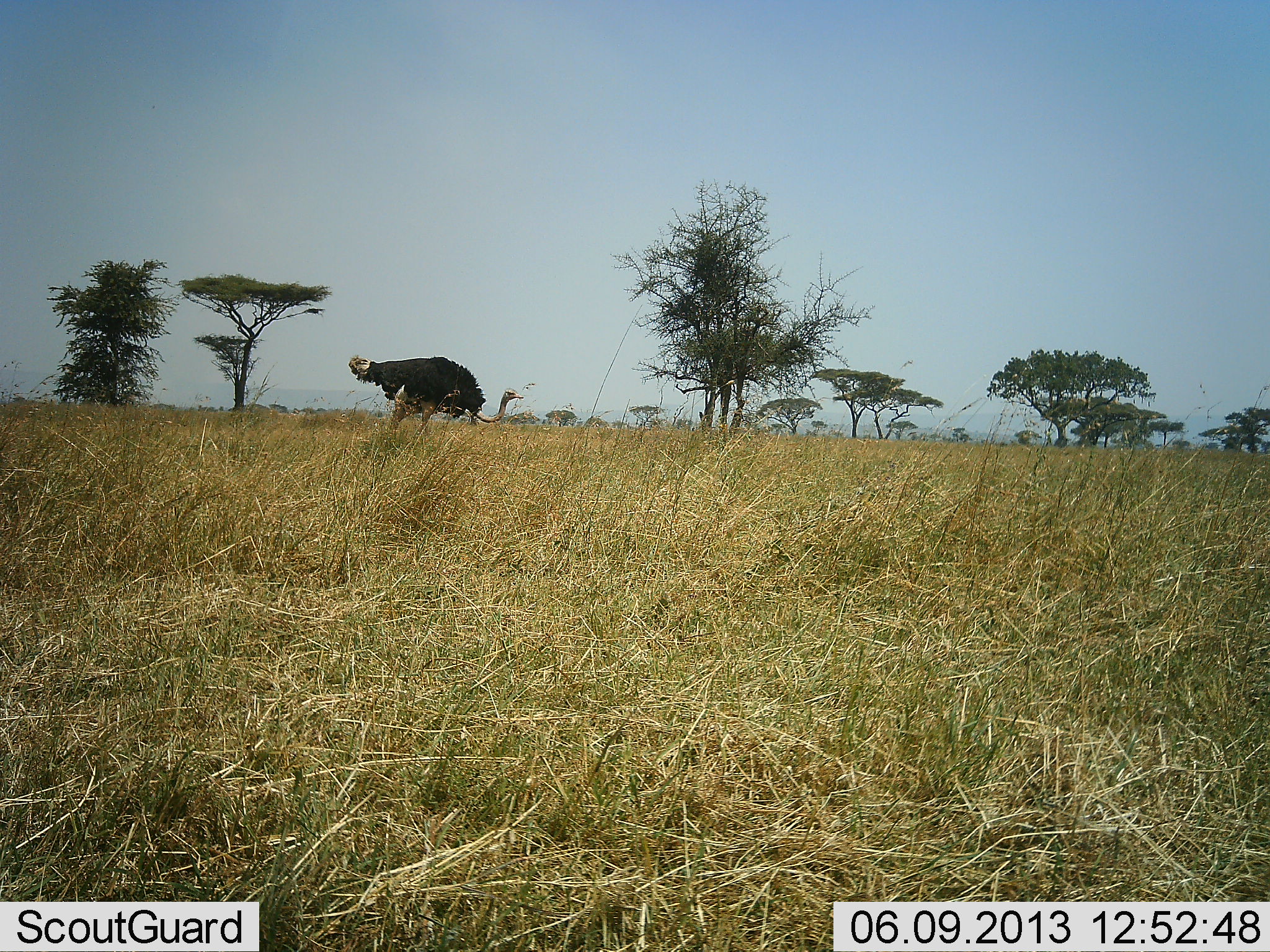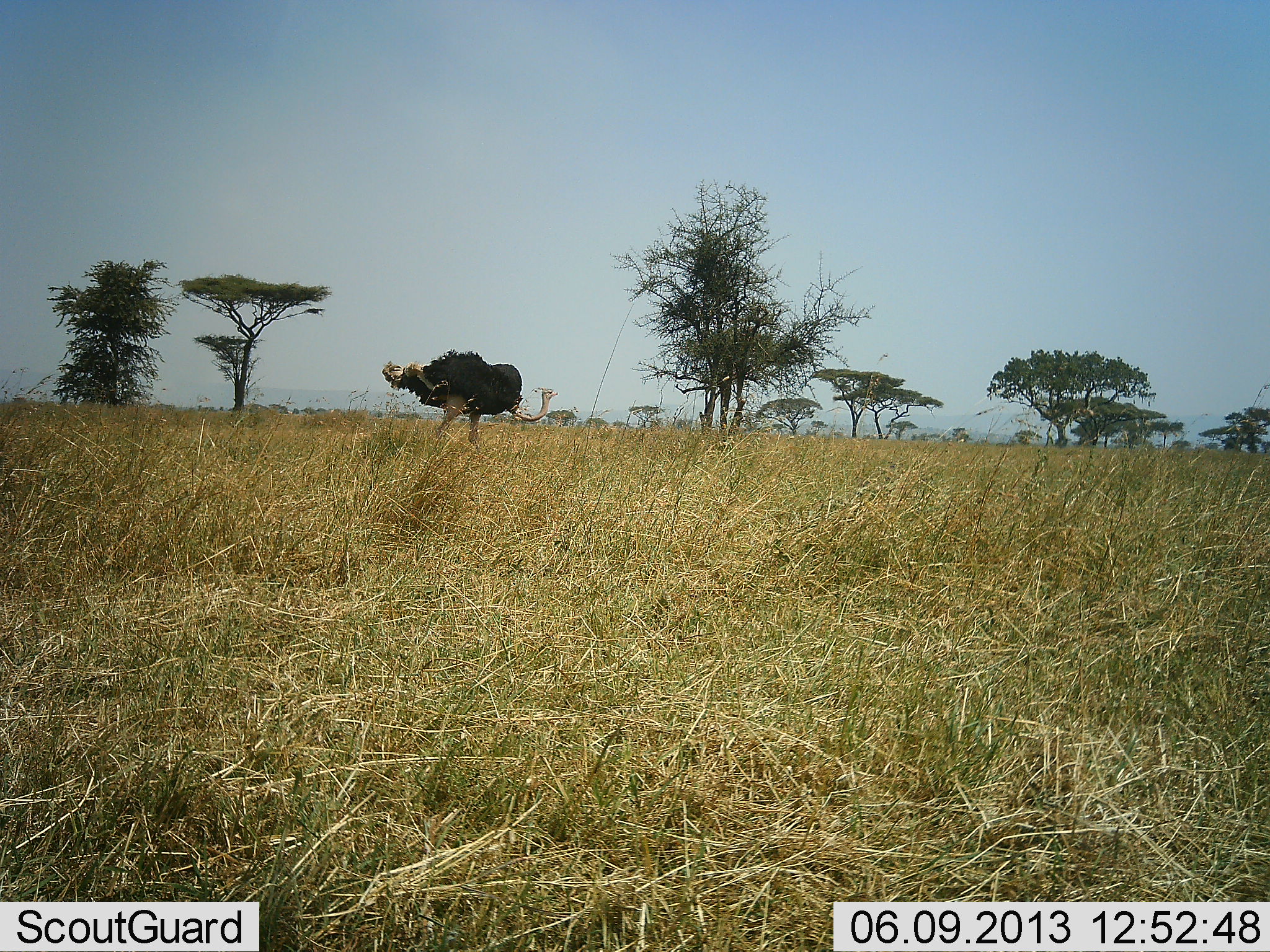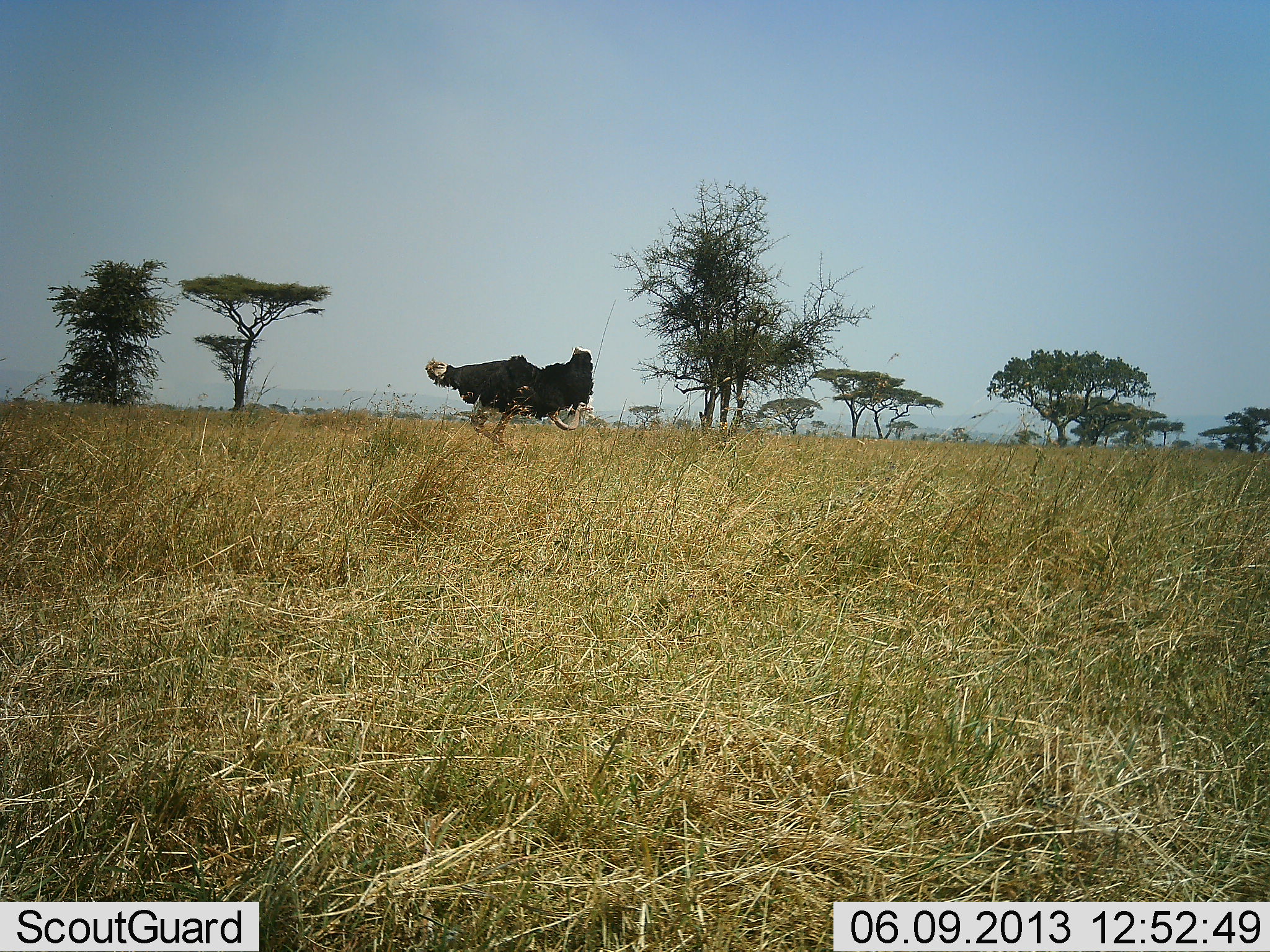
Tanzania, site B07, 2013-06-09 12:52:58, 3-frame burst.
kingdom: Animalia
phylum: Chordata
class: Aves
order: Struthioniformes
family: Struthionidae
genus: Struthio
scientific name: Struthio camelus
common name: ostrich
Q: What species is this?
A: Ostrich (Struthio camelus).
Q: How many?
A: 1.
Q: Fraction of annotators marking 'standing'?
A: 0%.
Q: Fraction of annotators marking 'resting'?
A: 0%.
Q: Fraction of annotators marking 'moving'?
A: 90%.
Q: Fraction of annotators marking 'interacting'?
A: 0%.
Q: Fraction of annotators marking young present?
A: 0%.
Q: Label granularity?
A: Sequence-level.